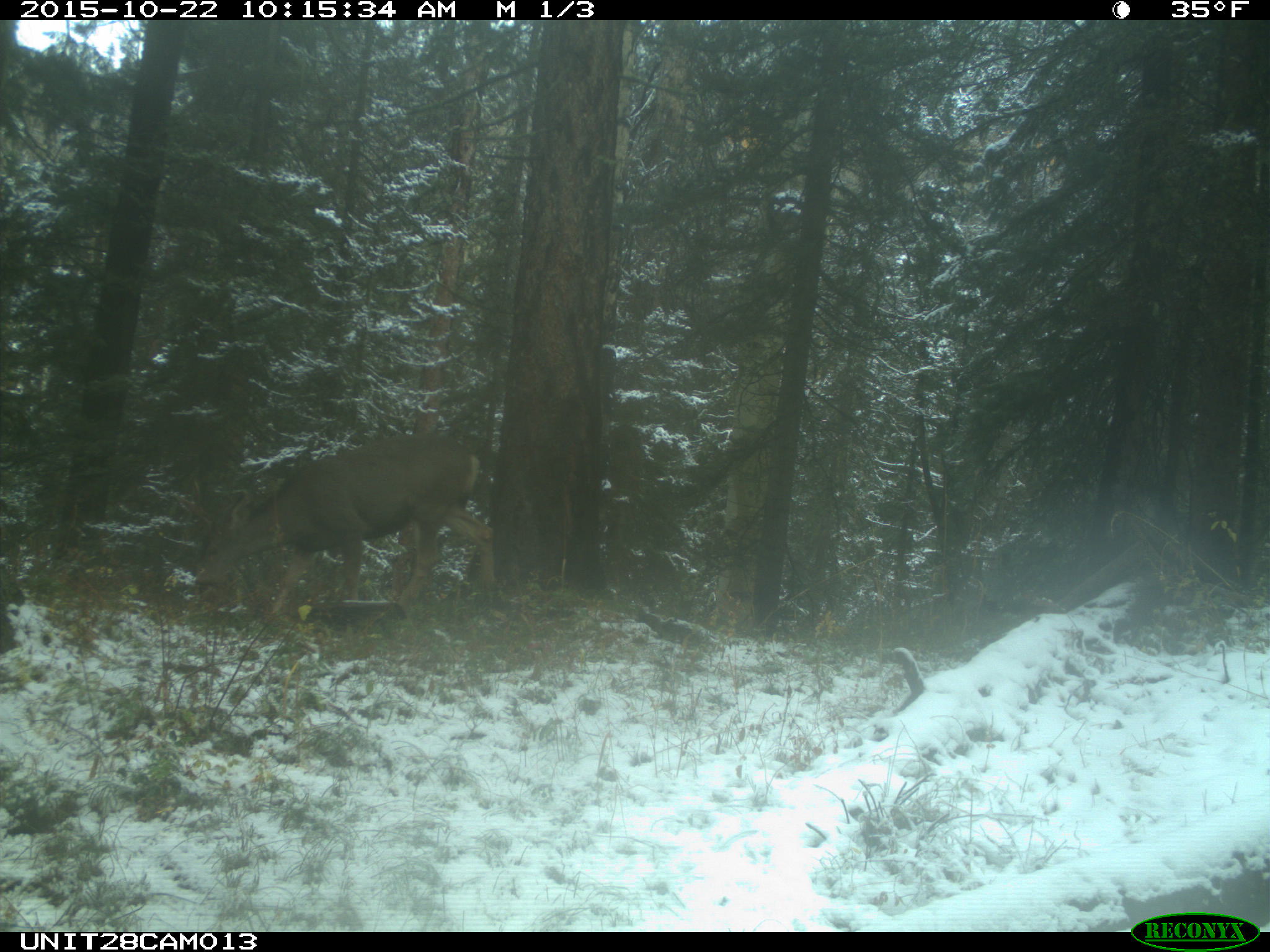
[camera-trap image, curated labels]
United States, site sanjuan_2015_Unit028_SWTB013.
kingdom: Animalia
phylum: Chordata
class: Mammalia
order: Artiodactyla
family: Cervidae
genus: Odocoileus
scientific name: Odocoileus hemionus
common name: mule deer